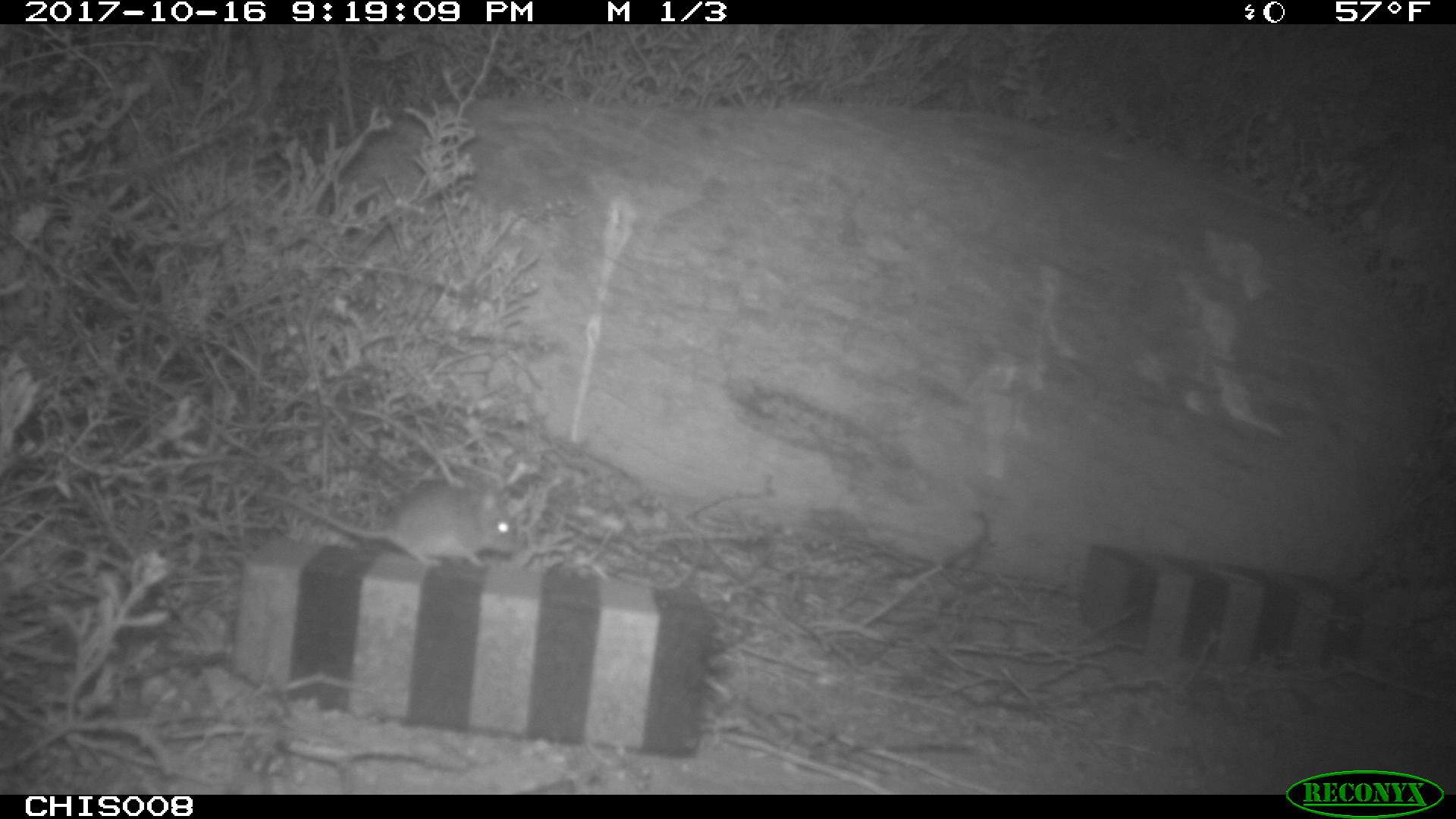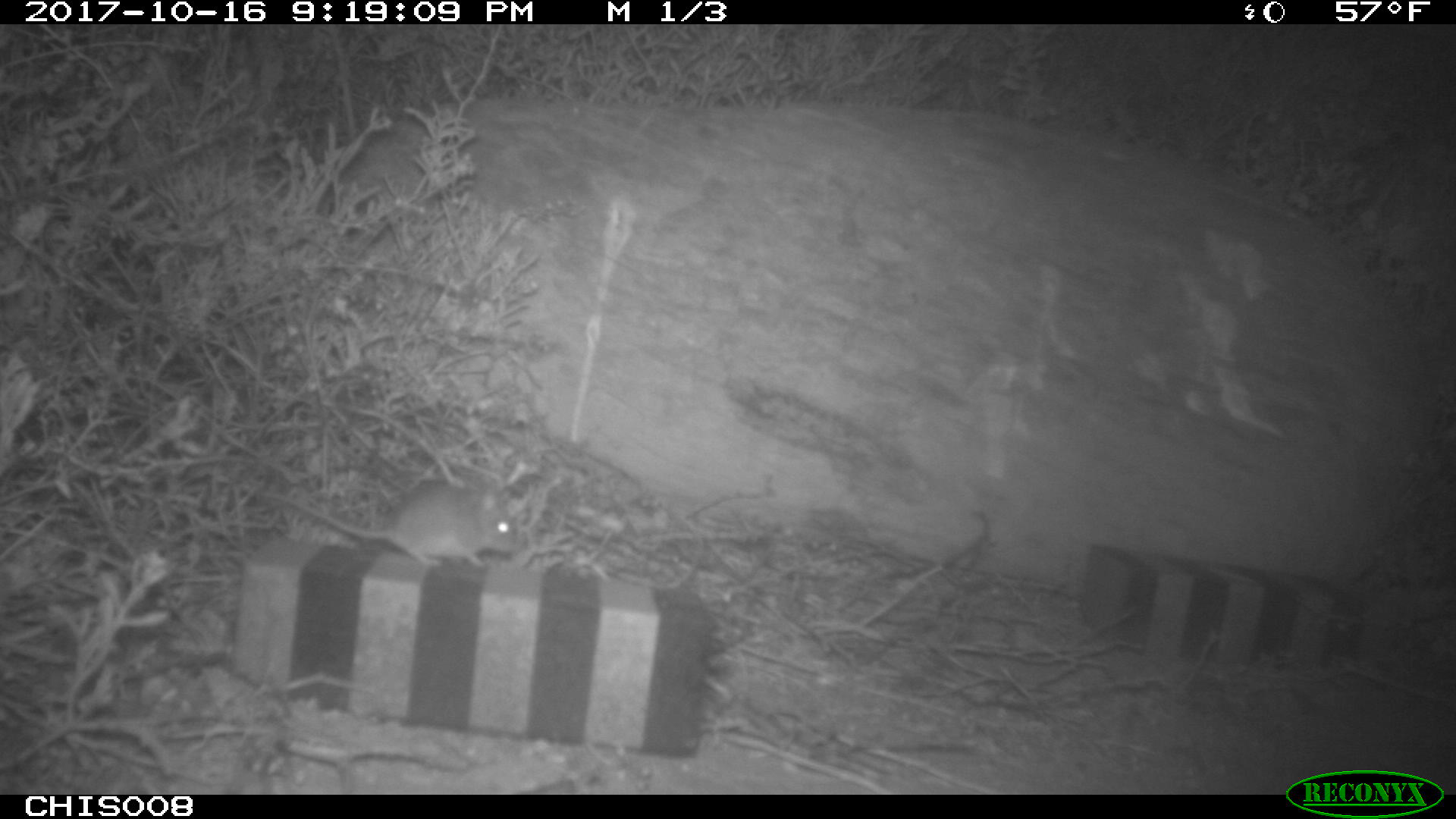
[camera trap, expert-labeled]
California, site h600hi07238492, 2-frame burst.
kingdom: Animalia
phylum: Chordata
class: Mammalia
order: Rodentia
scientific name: Rodentia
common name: rodent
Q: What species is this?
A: Rodent (Rodentia).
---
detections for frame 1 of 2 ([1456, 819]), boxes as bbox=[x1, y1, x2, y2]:
rodent: bbox=[260, 482, 516, 567]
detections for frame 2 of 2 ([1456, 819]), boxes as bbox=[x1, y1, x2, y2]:
rodent: bbox=[259, 479, 527, 571]